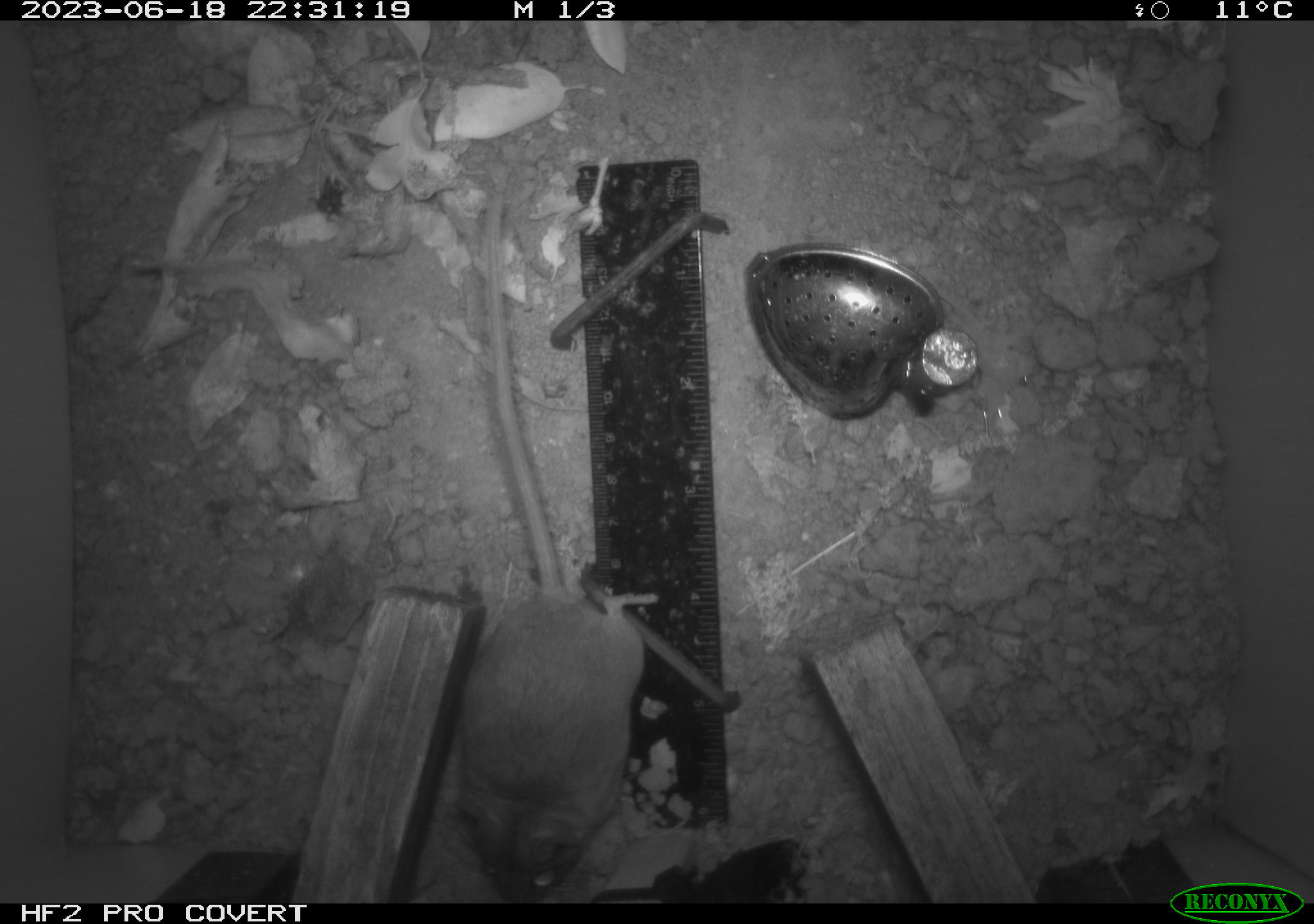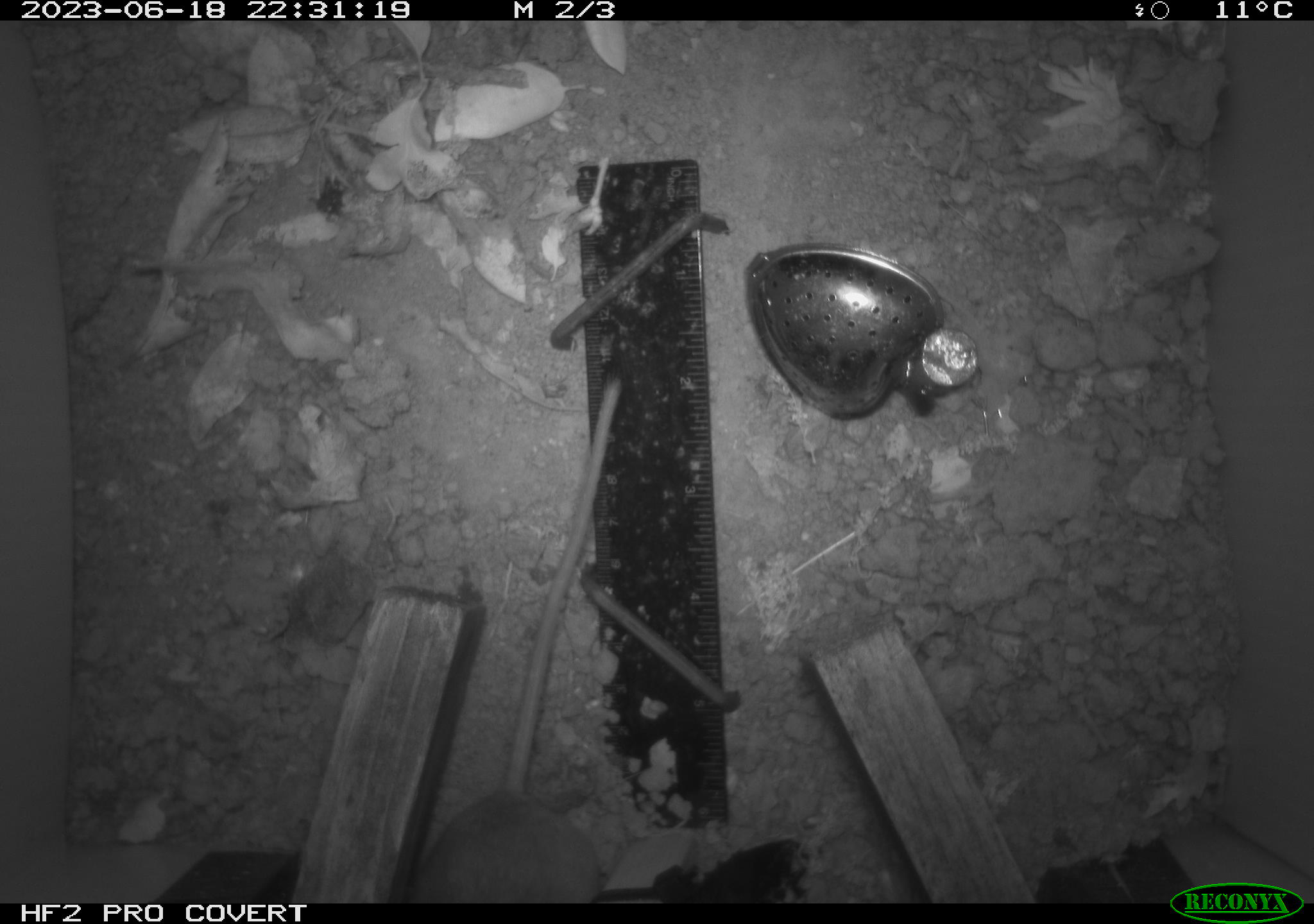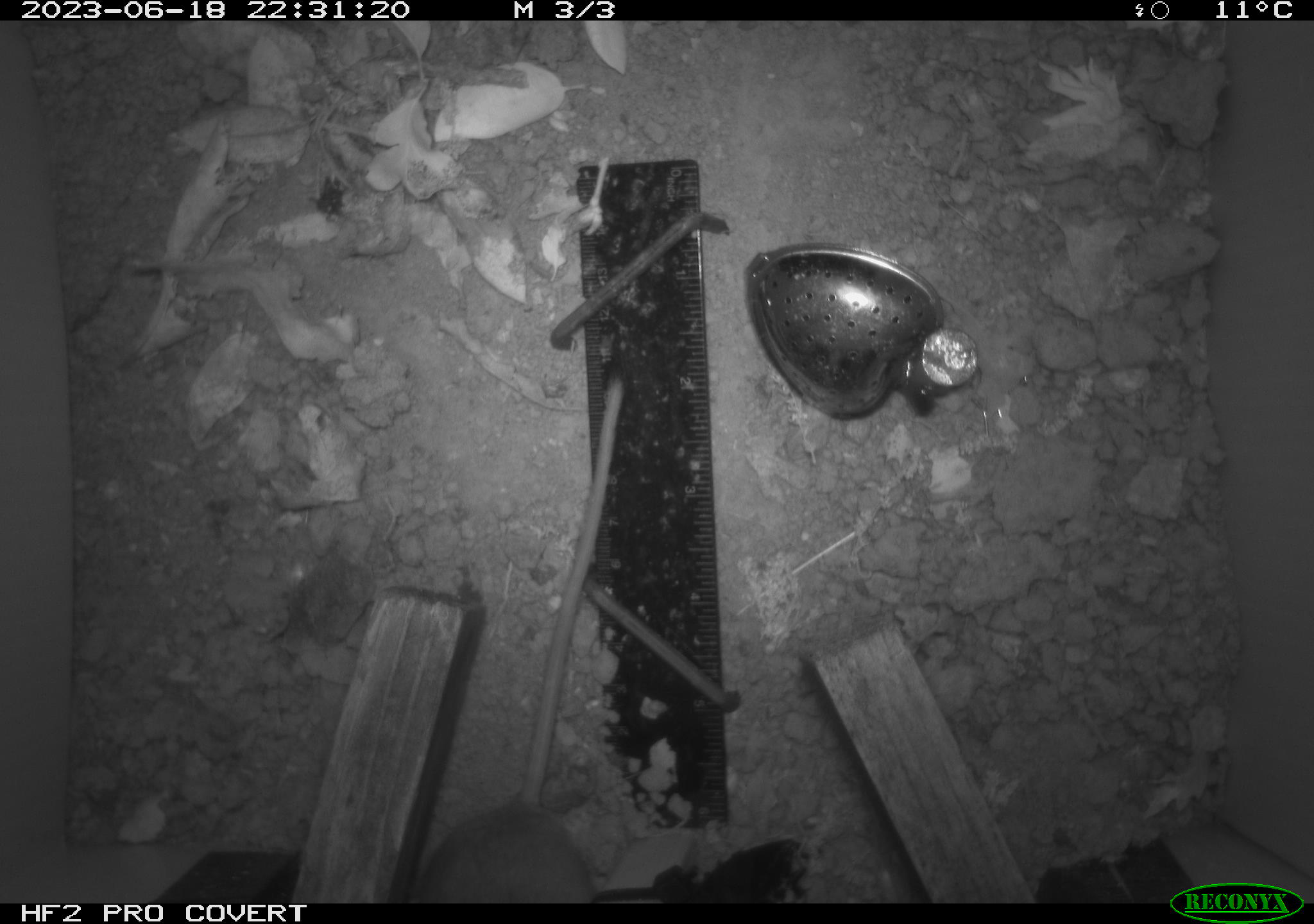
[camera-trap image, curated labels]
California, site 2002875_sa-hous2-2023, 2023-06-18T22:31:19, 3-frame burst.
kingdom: Animalia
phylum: Chordata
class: Mammalia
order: Rodentia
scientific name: Rodentia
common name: mouse species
Mouse species (Rodentia).